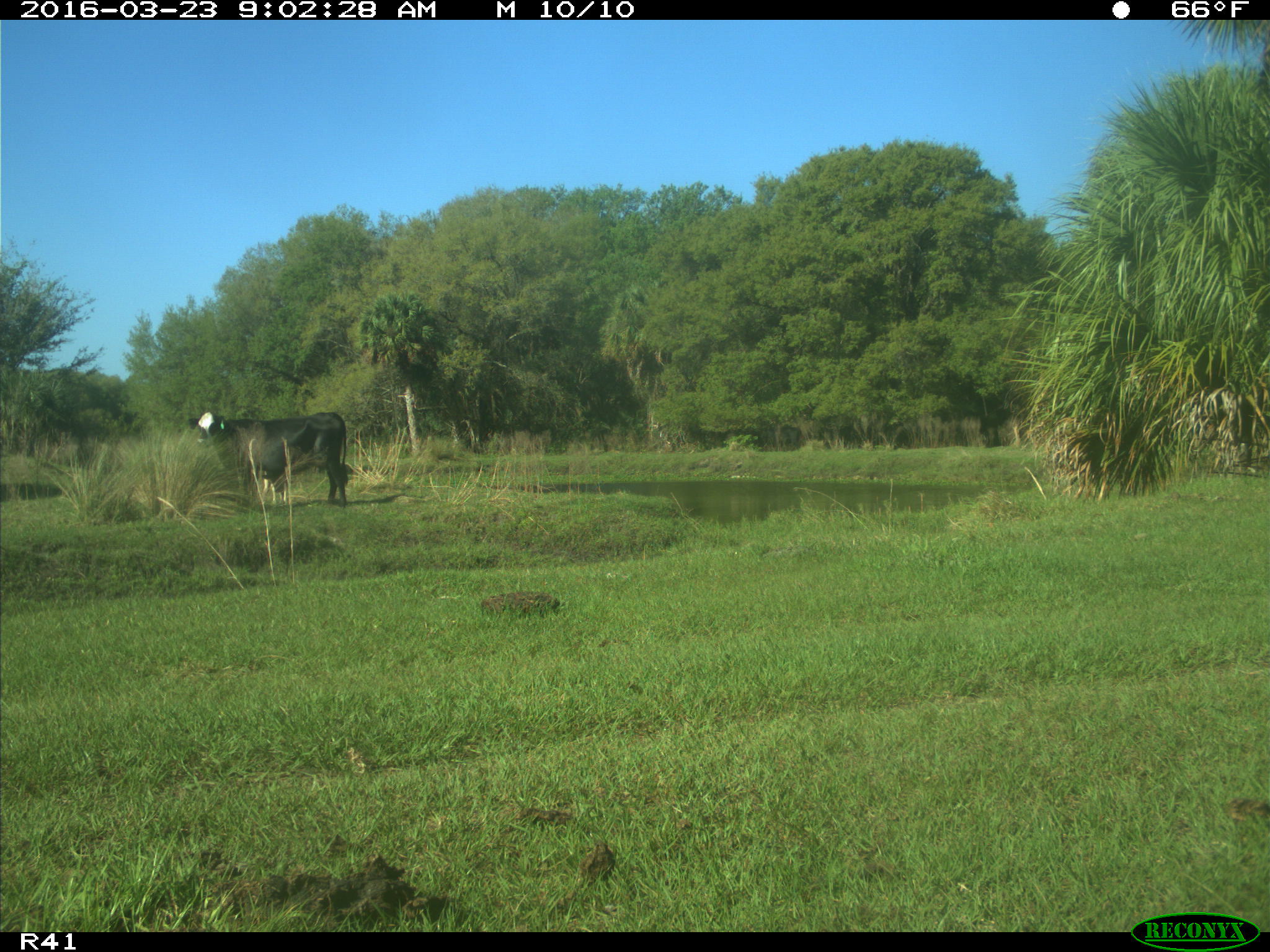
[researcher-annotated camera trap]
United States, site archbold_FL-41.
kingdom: Animalia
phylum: Chordata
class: Mammalia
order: Artiodactyla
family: Bovidae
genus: Bos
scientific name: Bos taurus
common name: domestic cow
Bos taurus (domestic cow).